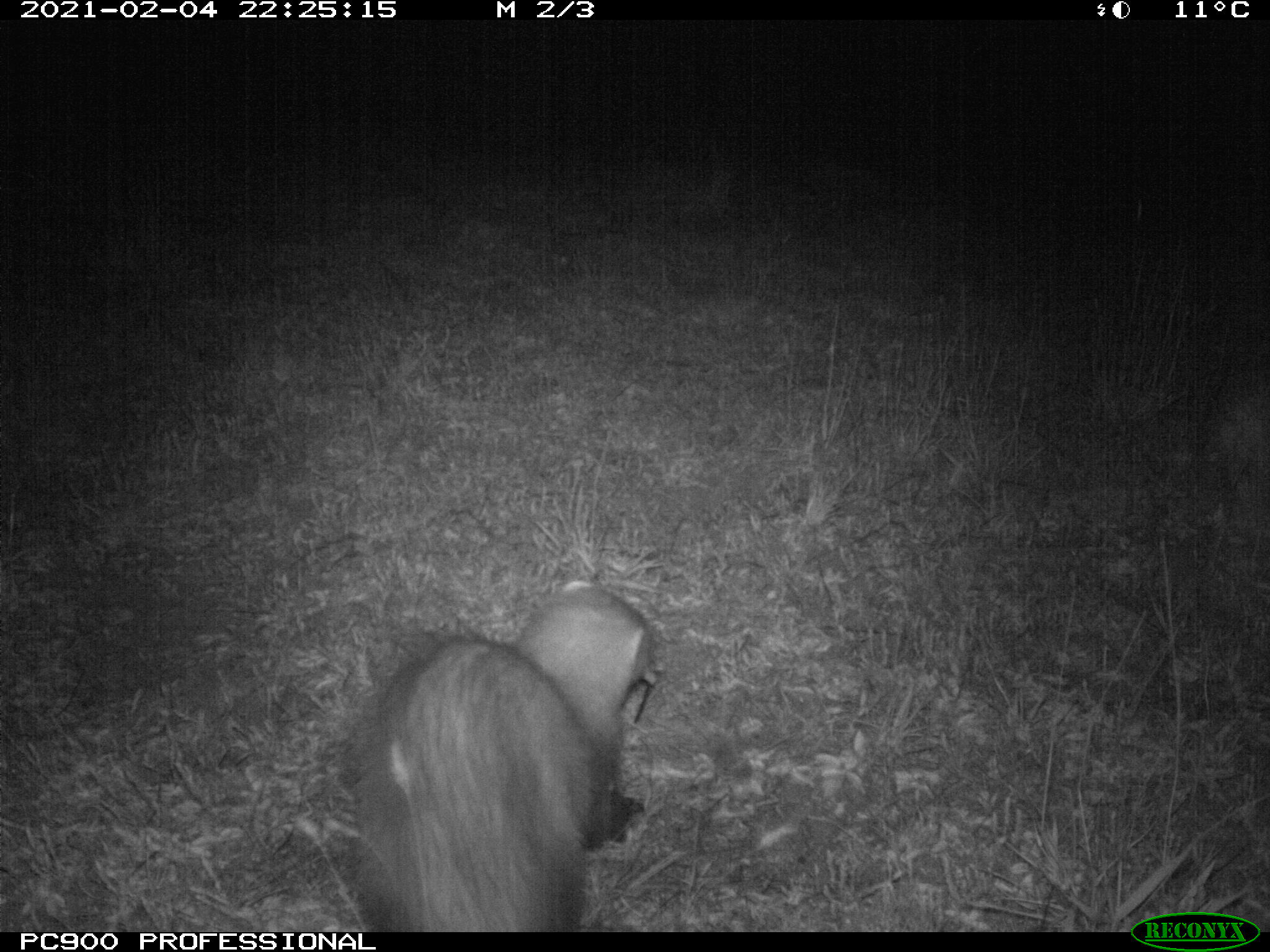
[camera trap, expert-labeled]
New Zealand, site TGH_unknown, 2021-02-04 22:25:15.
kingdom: Animalia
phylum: Chordata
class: Mammalia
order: Carnivora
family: Mustelidae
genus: Mustela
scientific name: Mustela furo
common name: ferret